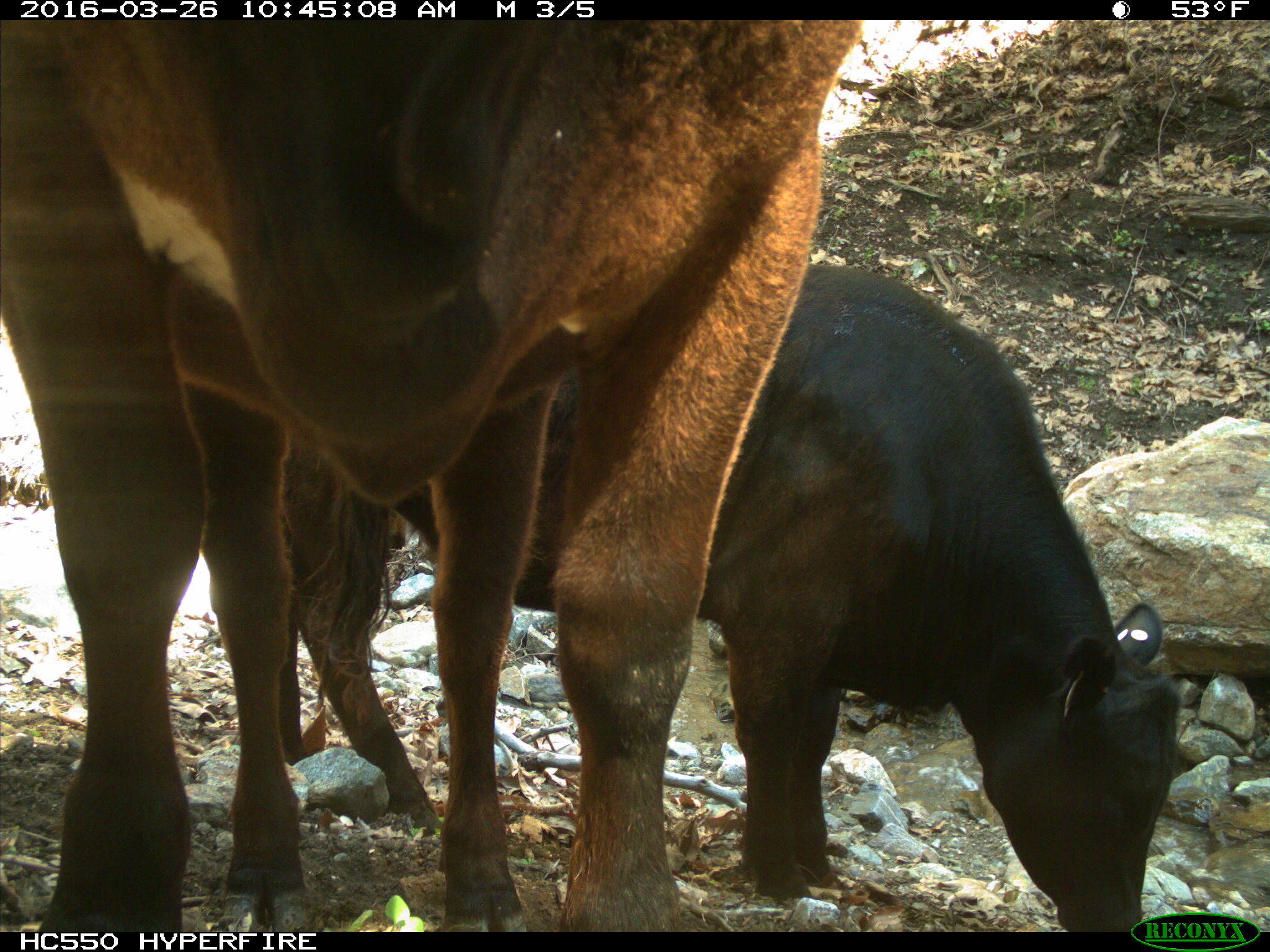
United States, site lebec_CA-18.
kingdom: Animalia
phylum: Chordata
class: Mammalia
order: Artiodactyla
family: Bovidae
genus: Bos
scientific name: Bos taurus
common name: domestic cow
Bos taurus (domestic cow).